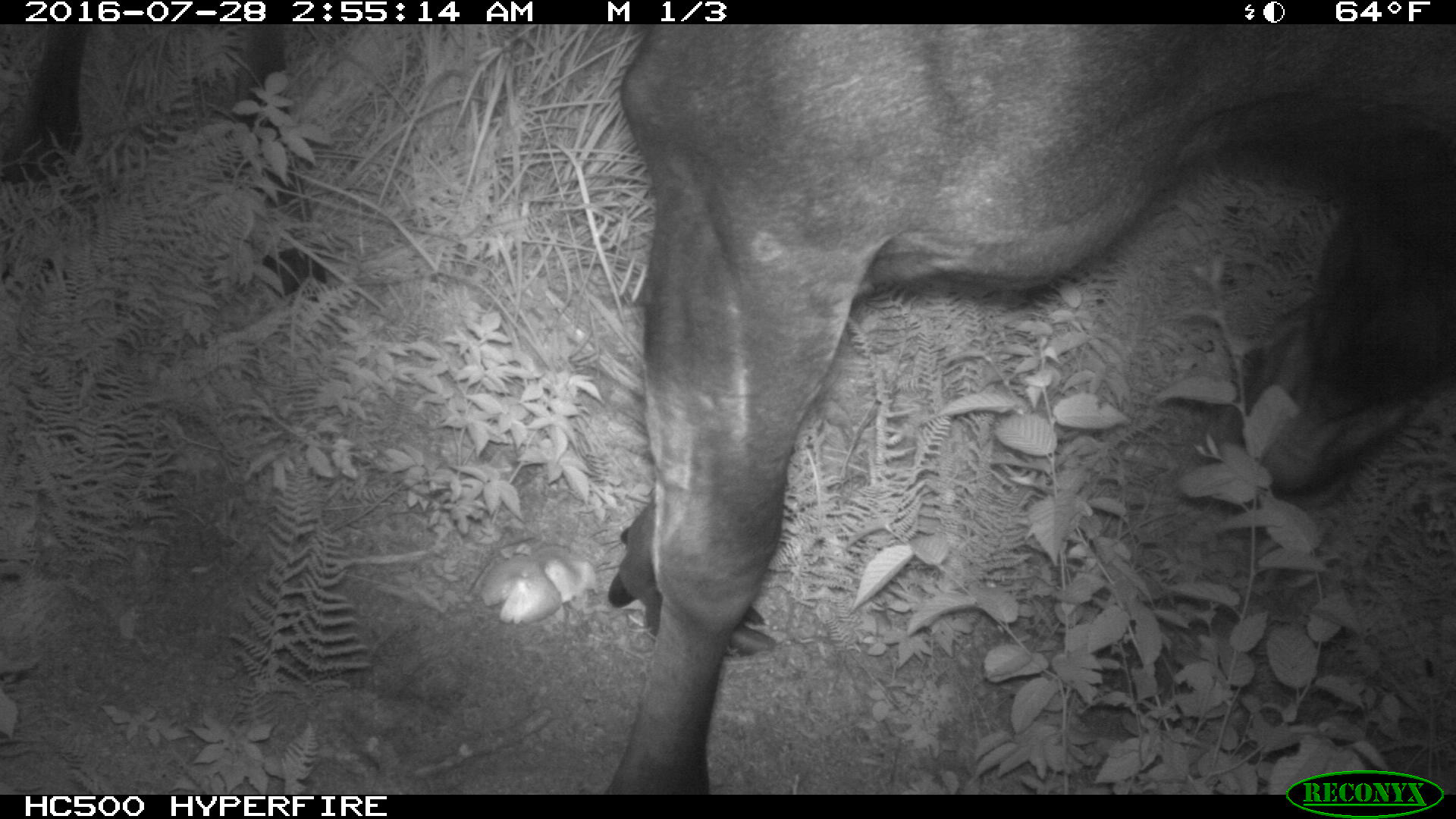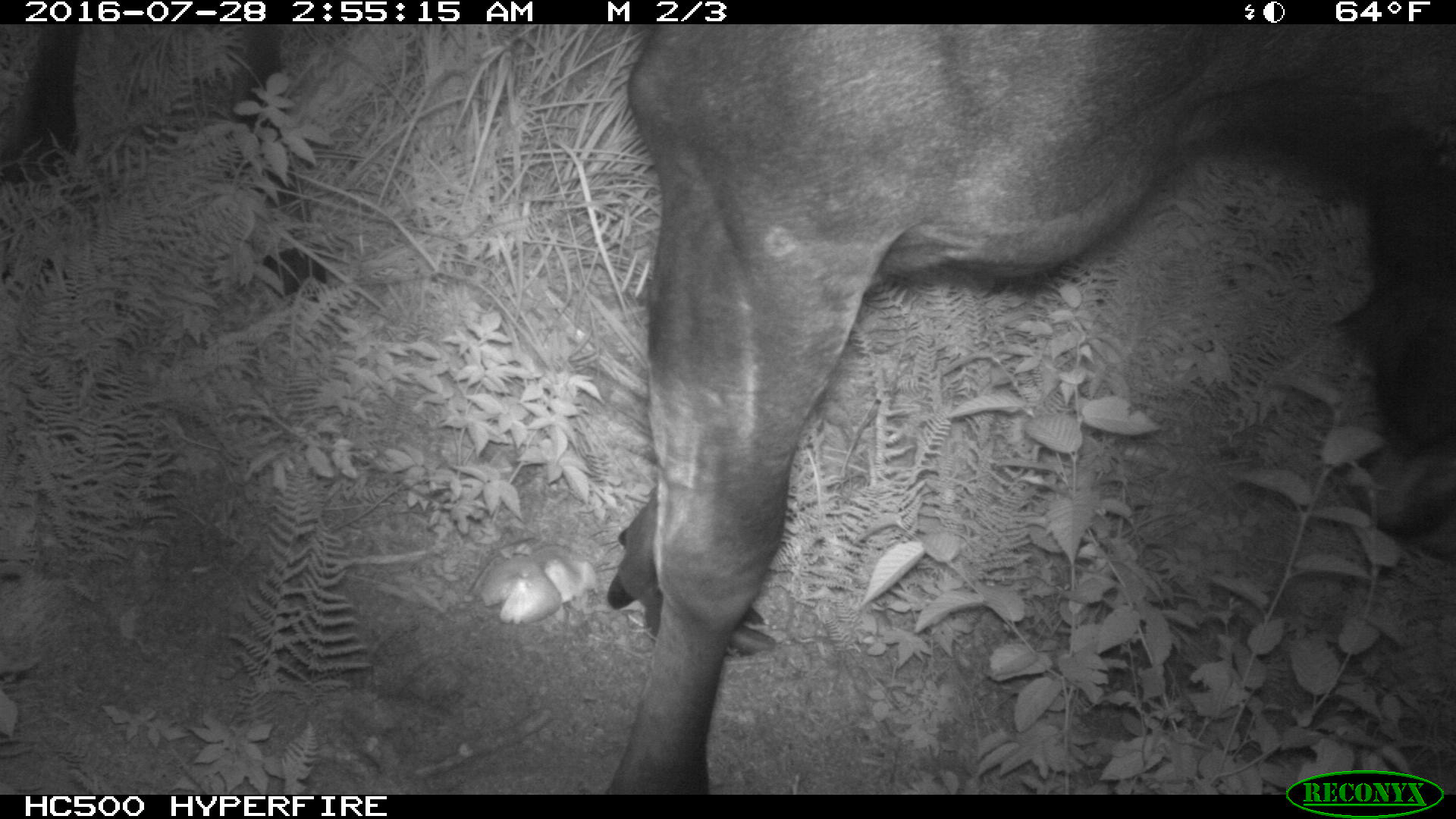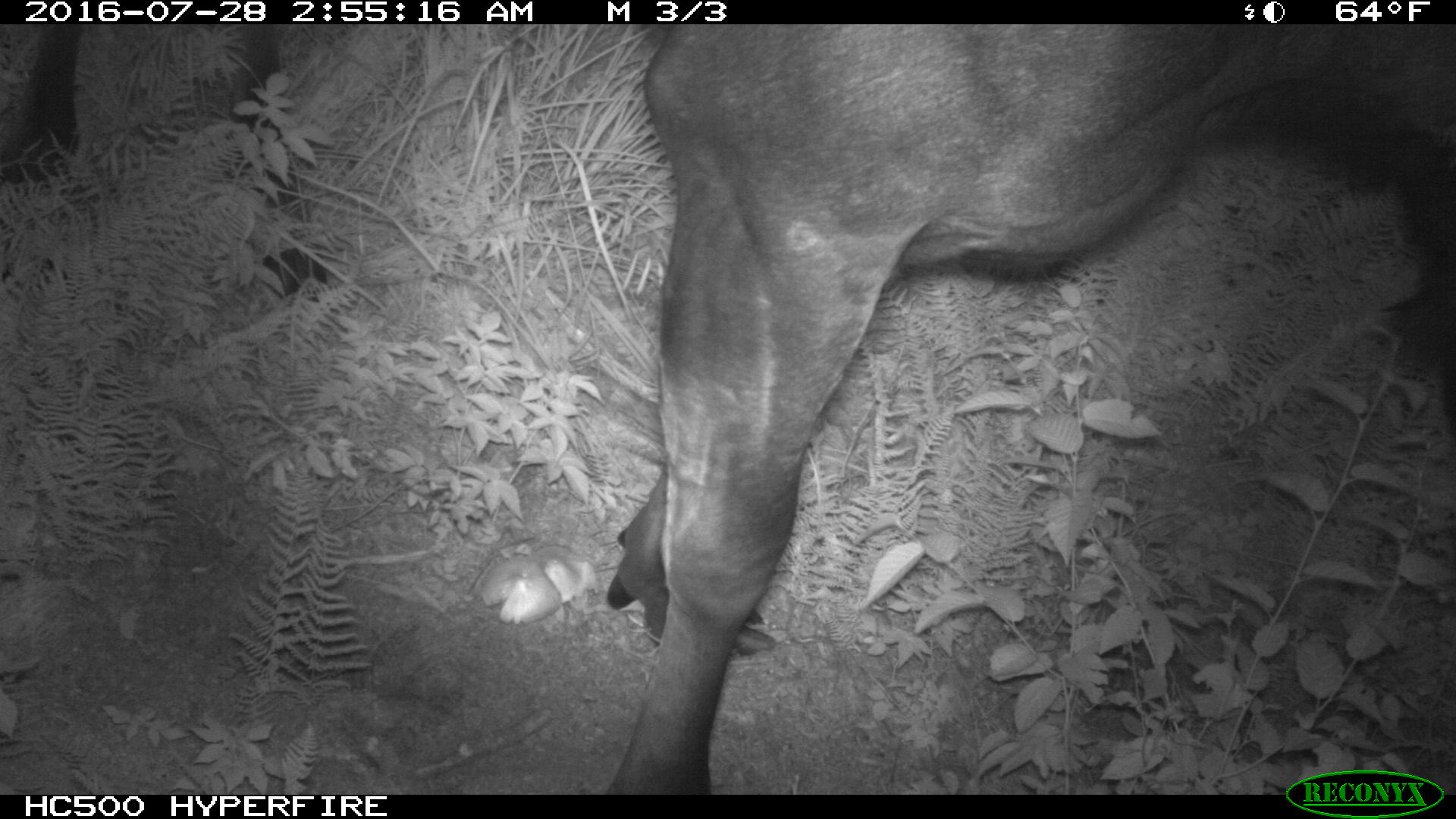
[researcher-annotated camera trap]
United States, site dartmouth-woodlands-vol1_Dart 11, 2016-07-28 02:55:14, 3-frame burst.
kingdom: Animalia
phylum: Chordata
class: Mammalia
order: Artiodactyla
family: Cervidae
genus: Alces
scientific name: Alces alces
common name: moose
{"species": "moose (Alces alces)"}